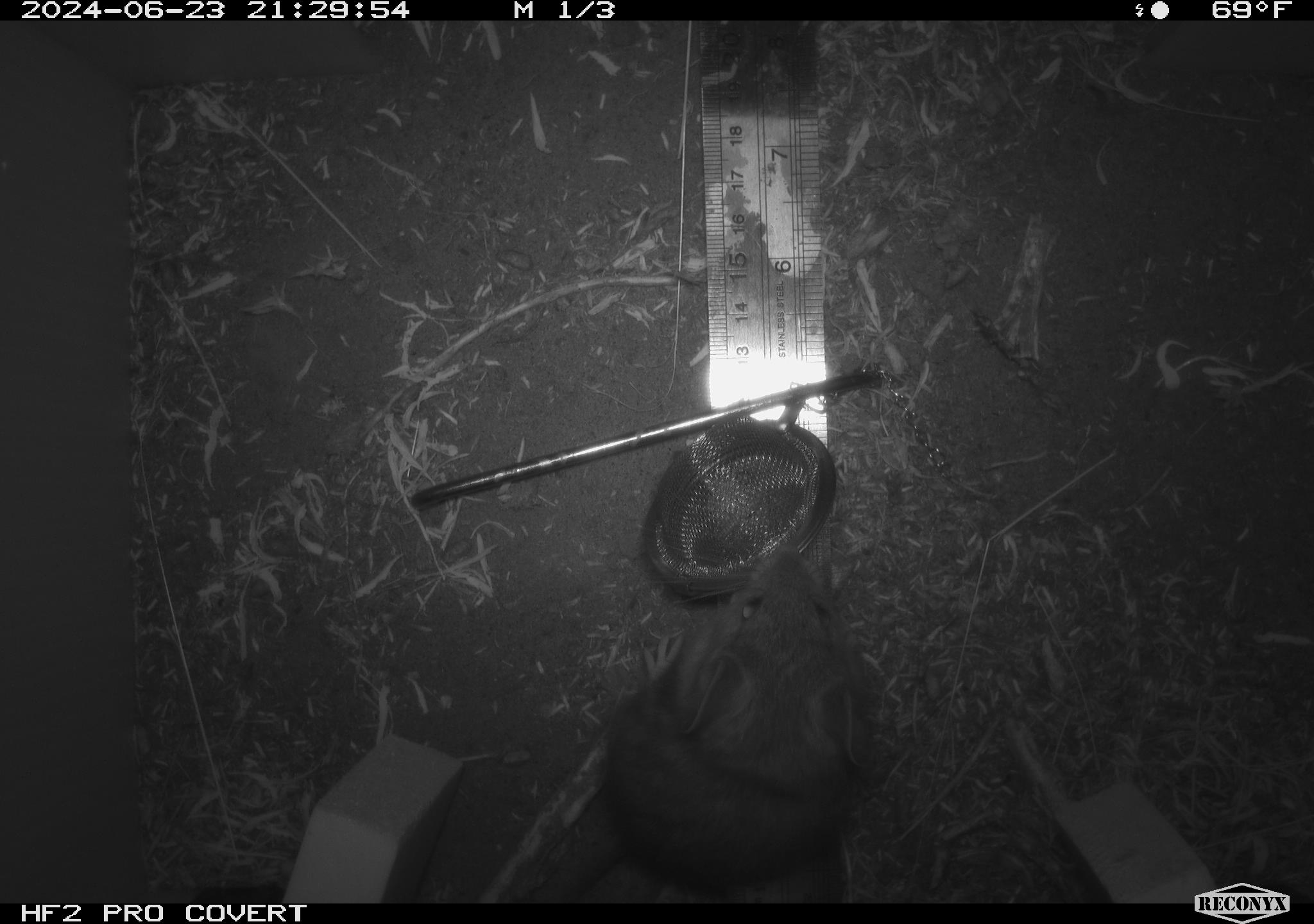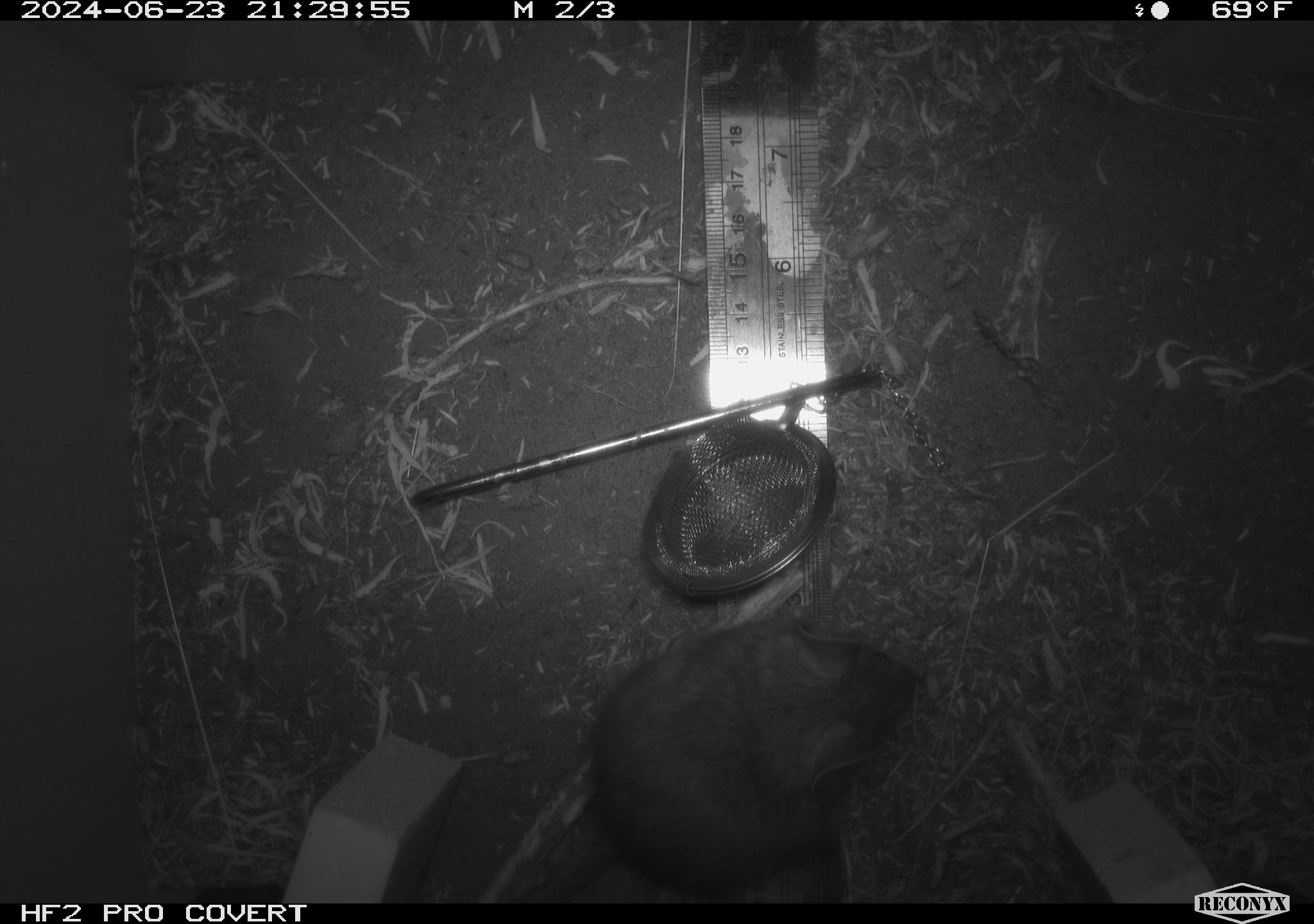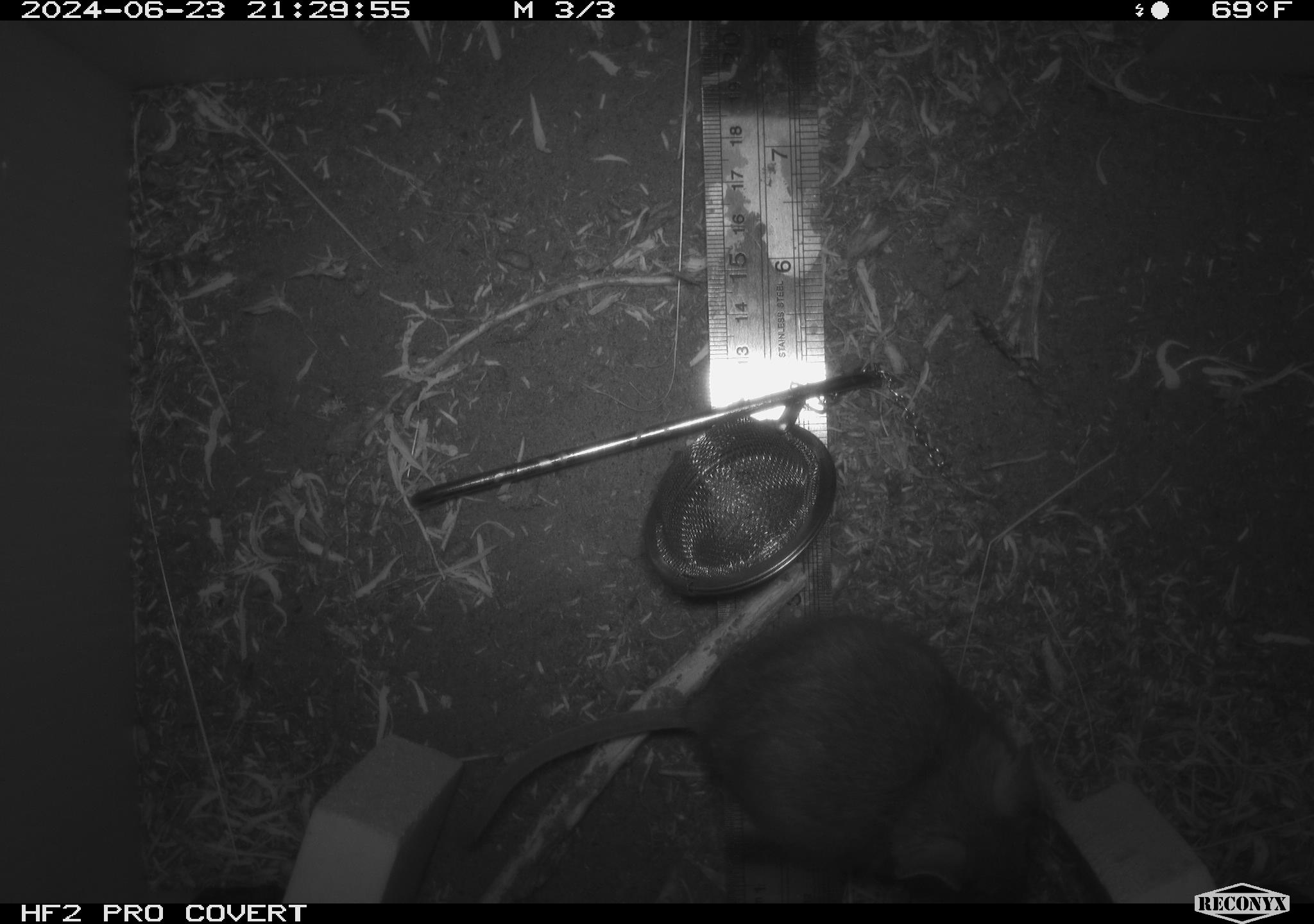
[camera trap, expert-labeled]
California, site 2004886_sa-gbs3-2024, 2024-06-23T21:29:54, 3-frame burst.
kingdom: Animalia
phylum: Chordata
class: Mammalia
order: Rodentia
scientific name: Rodentia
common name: woodrat or rat or mouse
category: woodrat or rat or mouse species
Woodrat or rat or mouse species (woodrat or rat or mouse) (Rodentia).